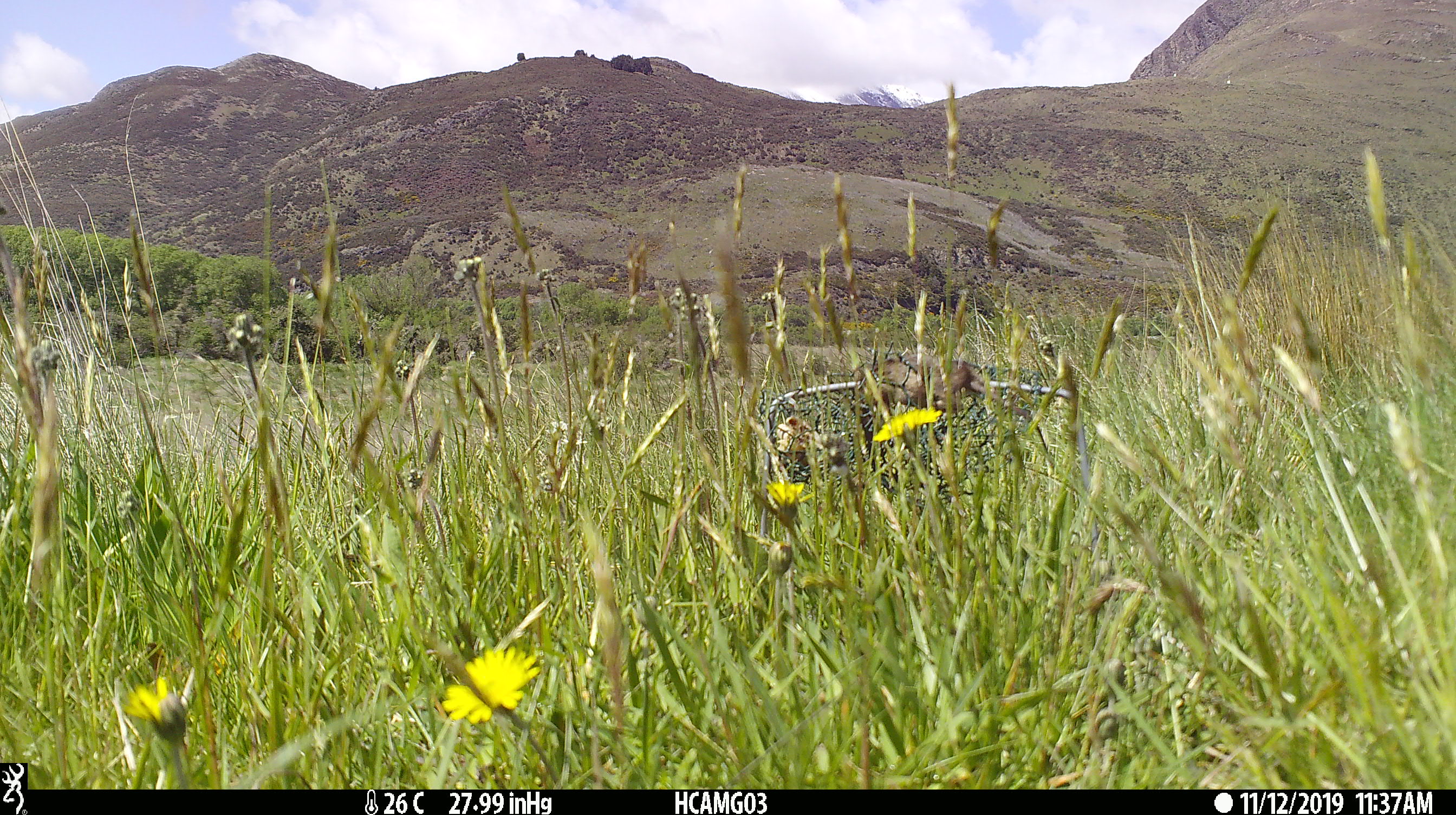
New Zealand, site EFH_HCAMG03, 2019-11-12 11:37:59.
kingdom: Animalia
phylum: Chordata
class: Mammalia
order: Rodentia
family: Muridae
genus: Mus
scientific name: Mus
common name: mouse